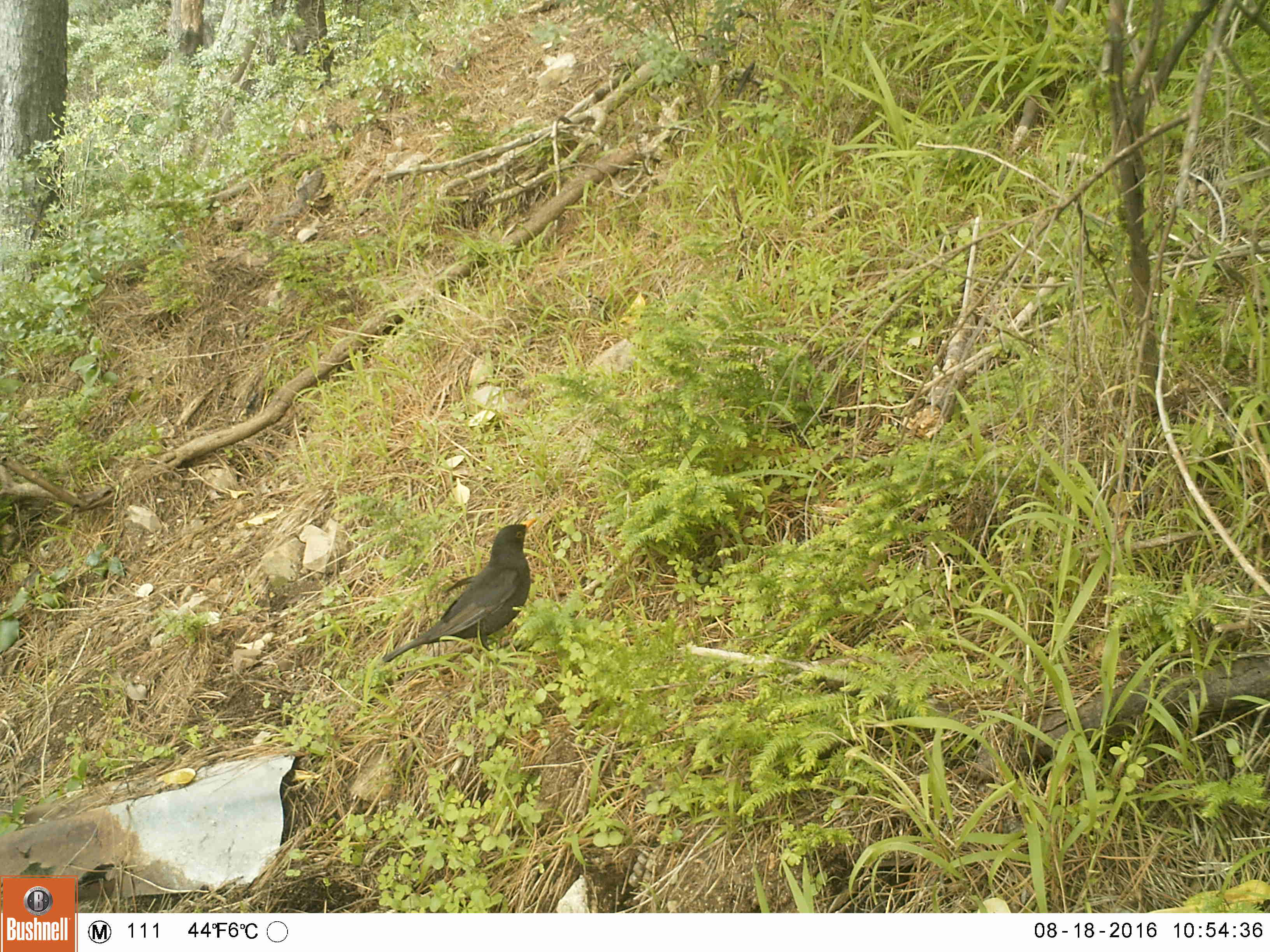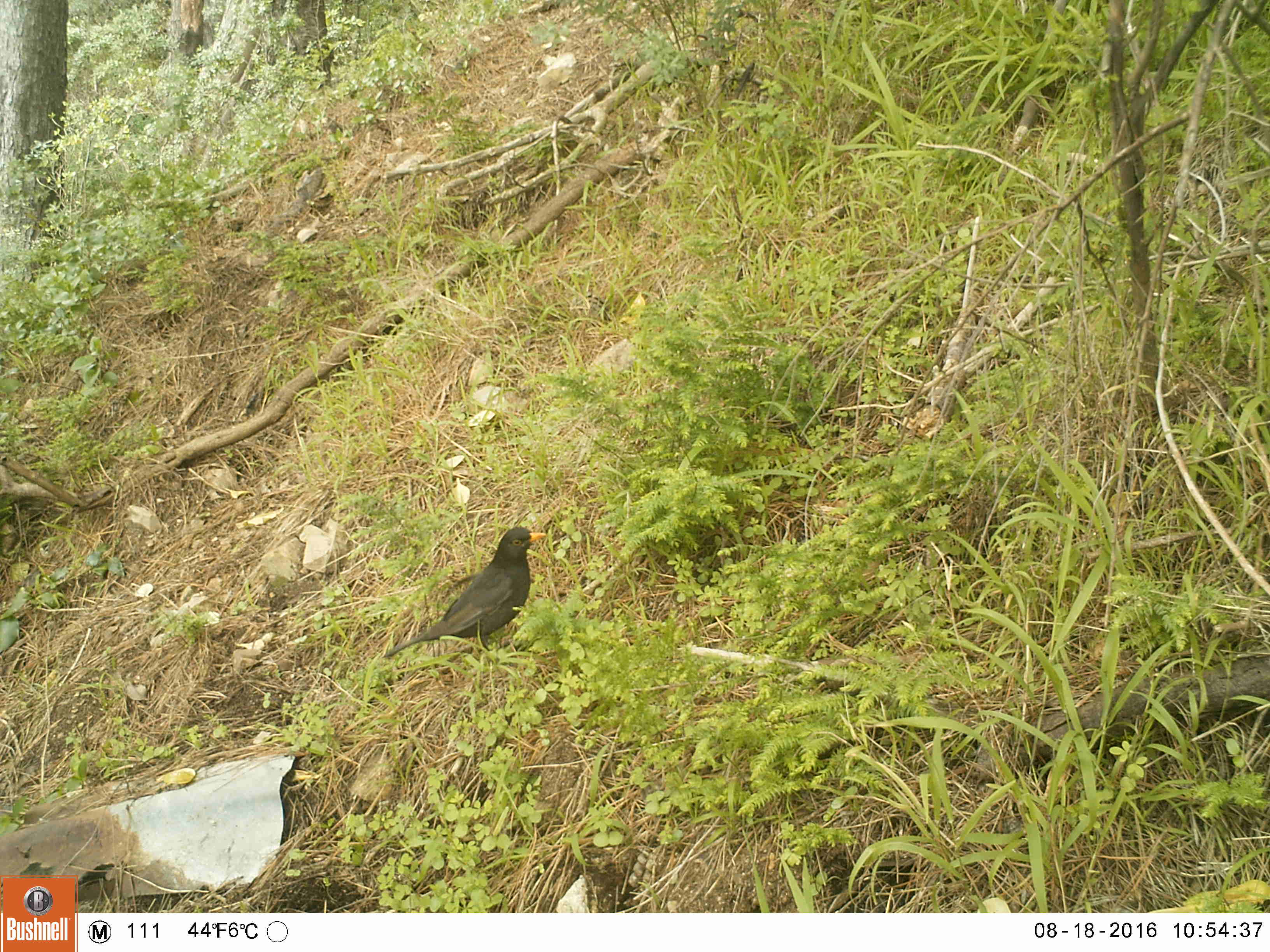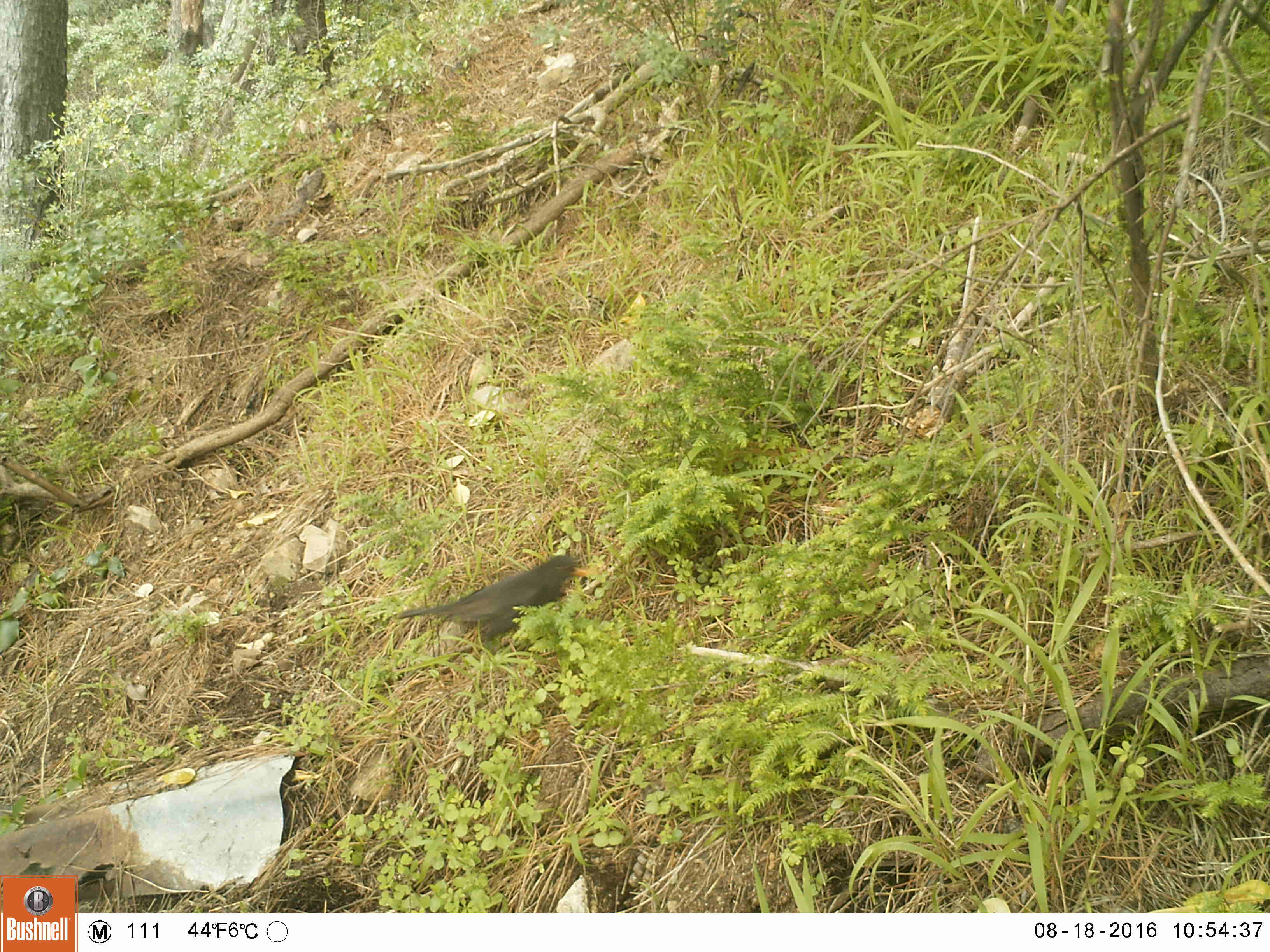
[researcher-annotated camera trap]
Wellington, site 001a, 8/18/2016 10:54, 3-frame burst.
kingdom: Animalia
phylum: Chordata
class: Aves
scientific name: Aves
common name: bird